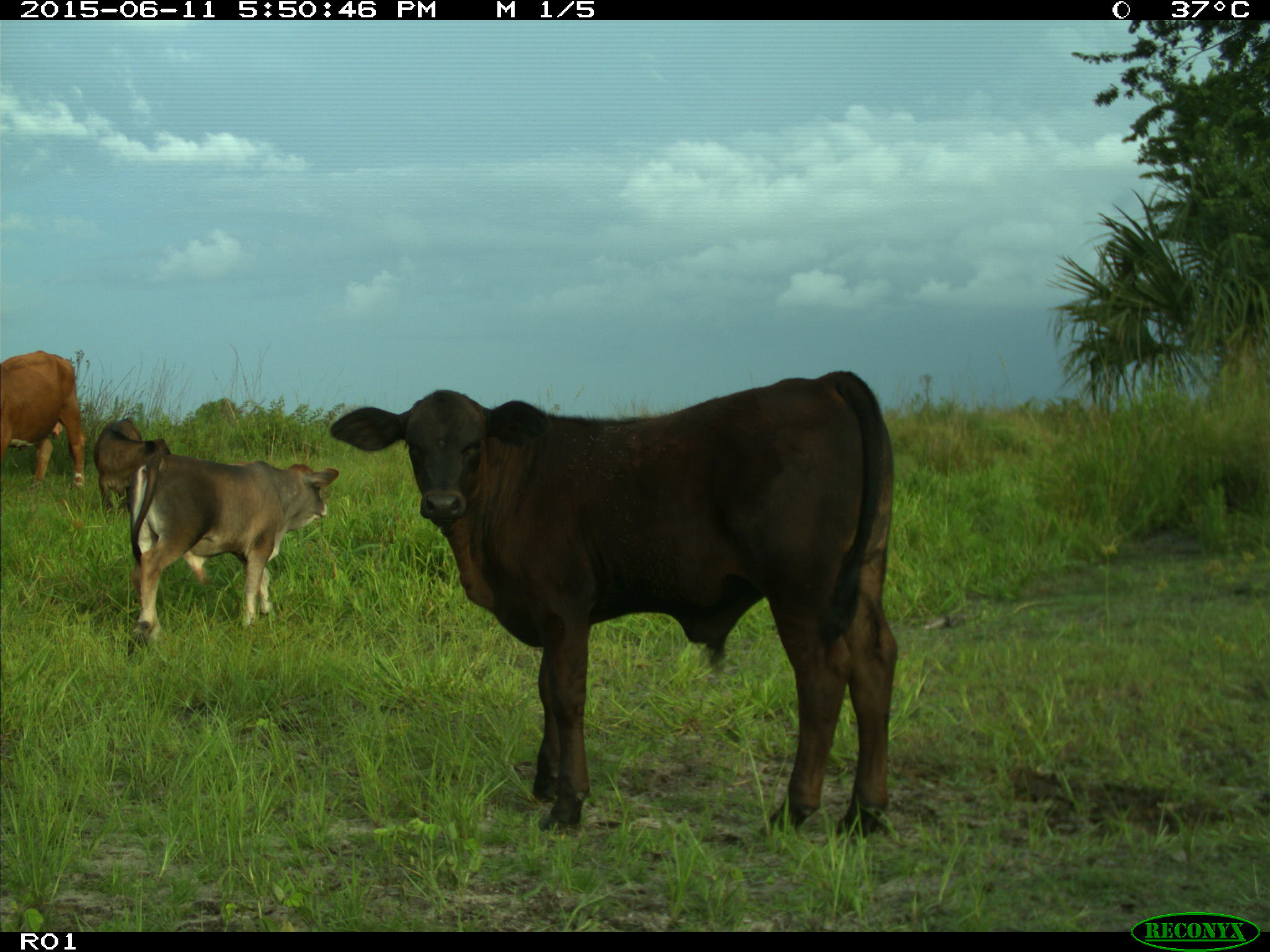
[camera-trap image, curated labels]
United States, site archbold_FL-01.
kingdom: Animalia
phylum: Chordata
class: Mammalia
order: Artiodactyla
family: Bovidae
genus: Bos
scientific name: Bos taurus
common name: domestic cow